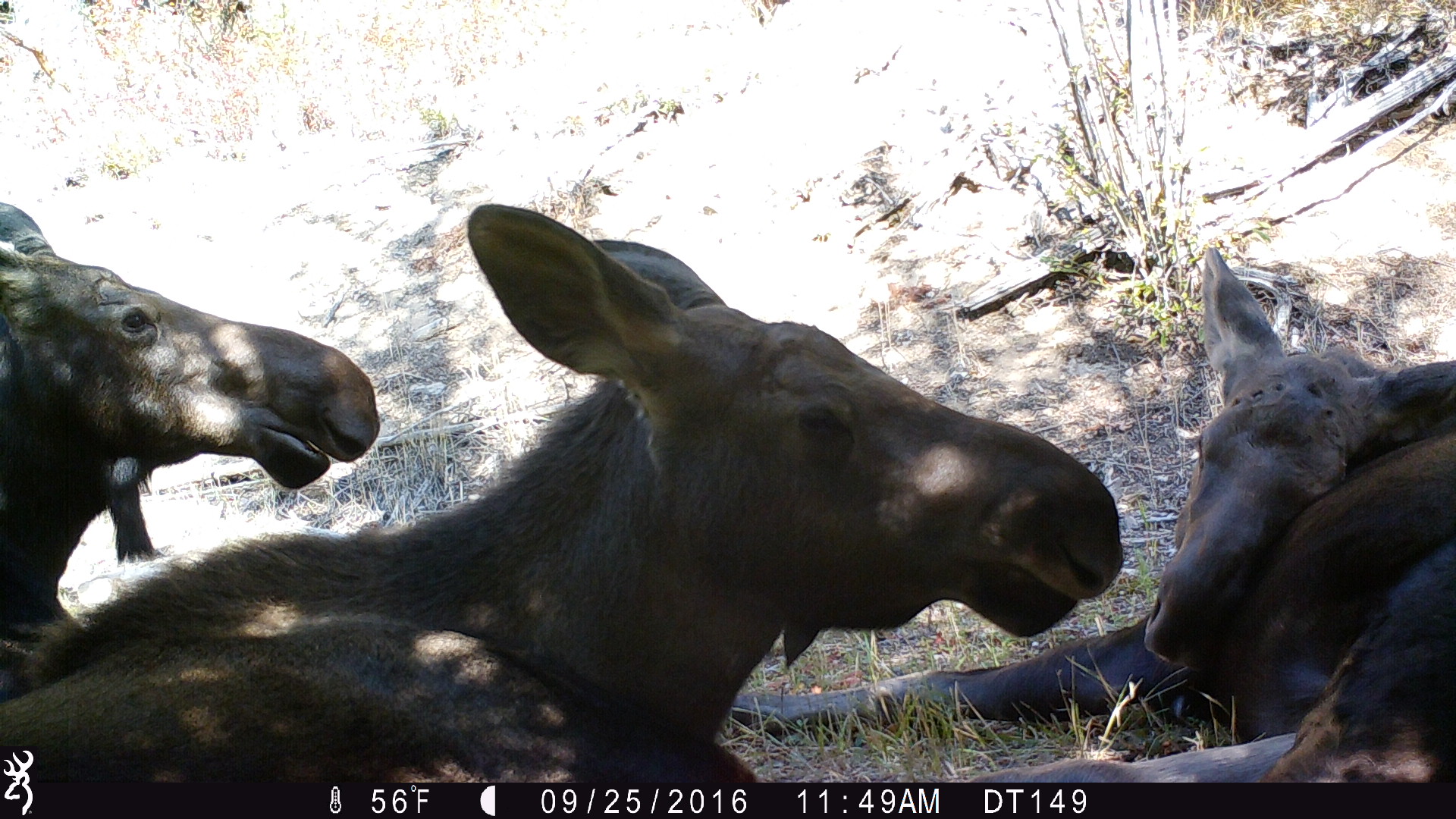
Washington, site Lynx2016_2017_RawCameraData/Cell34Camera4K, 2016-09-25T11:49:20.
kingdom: Animalia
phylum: Chordata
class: Mammalia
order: Artiodactyla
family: Cervidae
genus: Alces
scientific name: Alces alces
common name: moose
Alces alces (moose). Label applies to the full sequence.